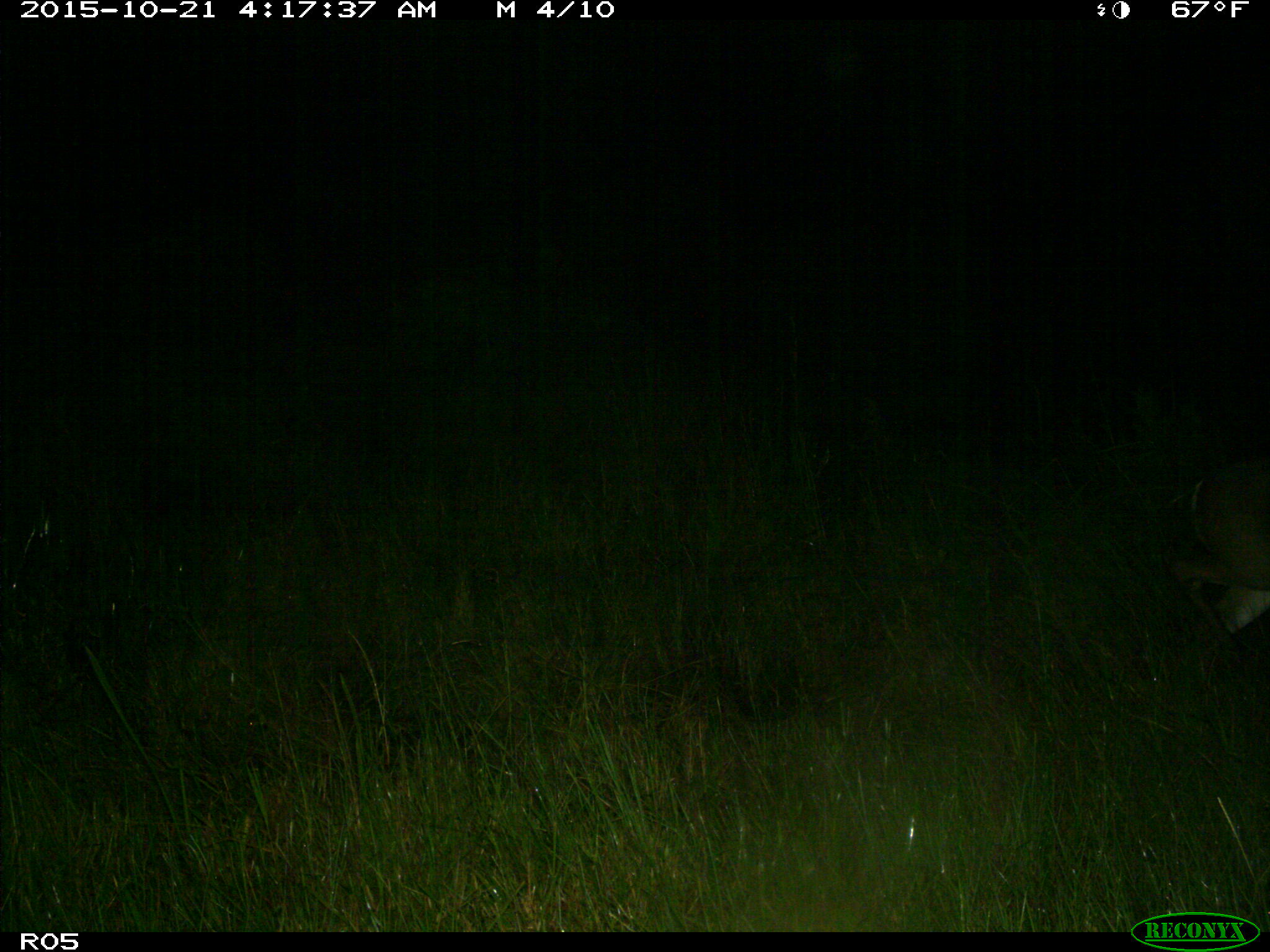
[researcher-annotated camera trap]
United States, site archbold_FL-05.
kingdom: Animalia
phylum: Chordata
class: Mammalia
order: Artiodactyla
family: Cervidae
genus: Odocoileus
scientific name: Odocoileus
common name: deer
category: unidentified deer